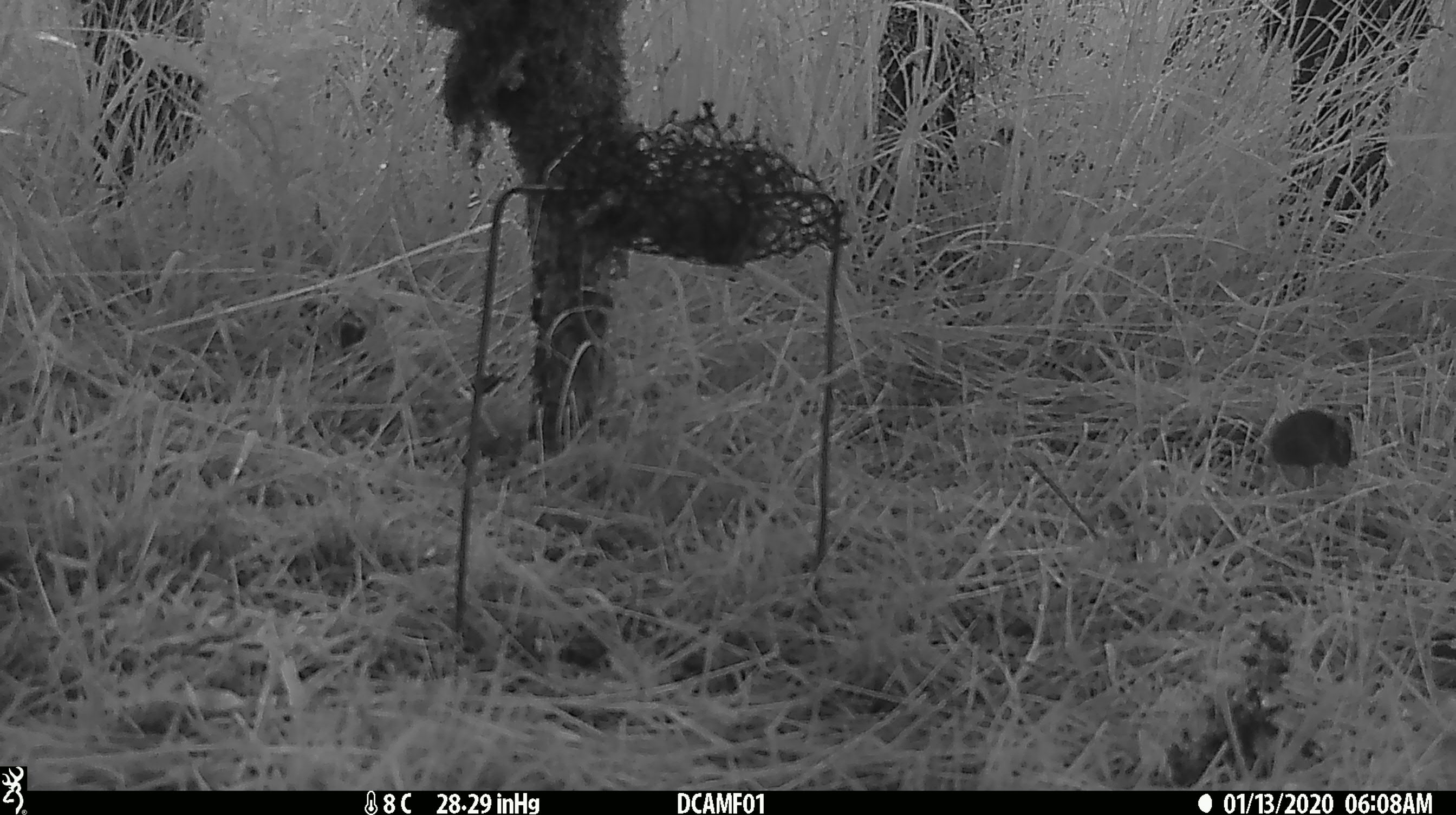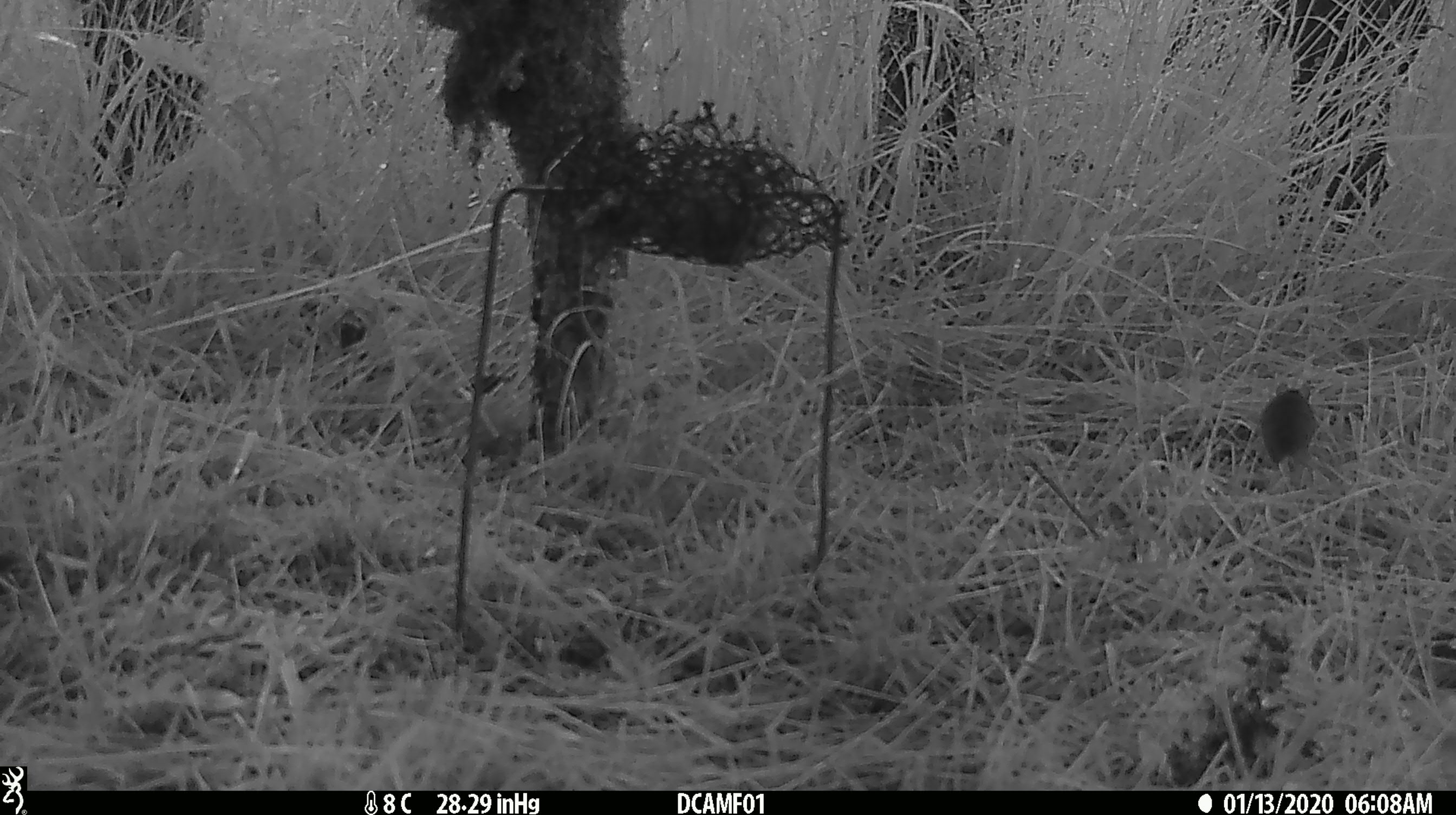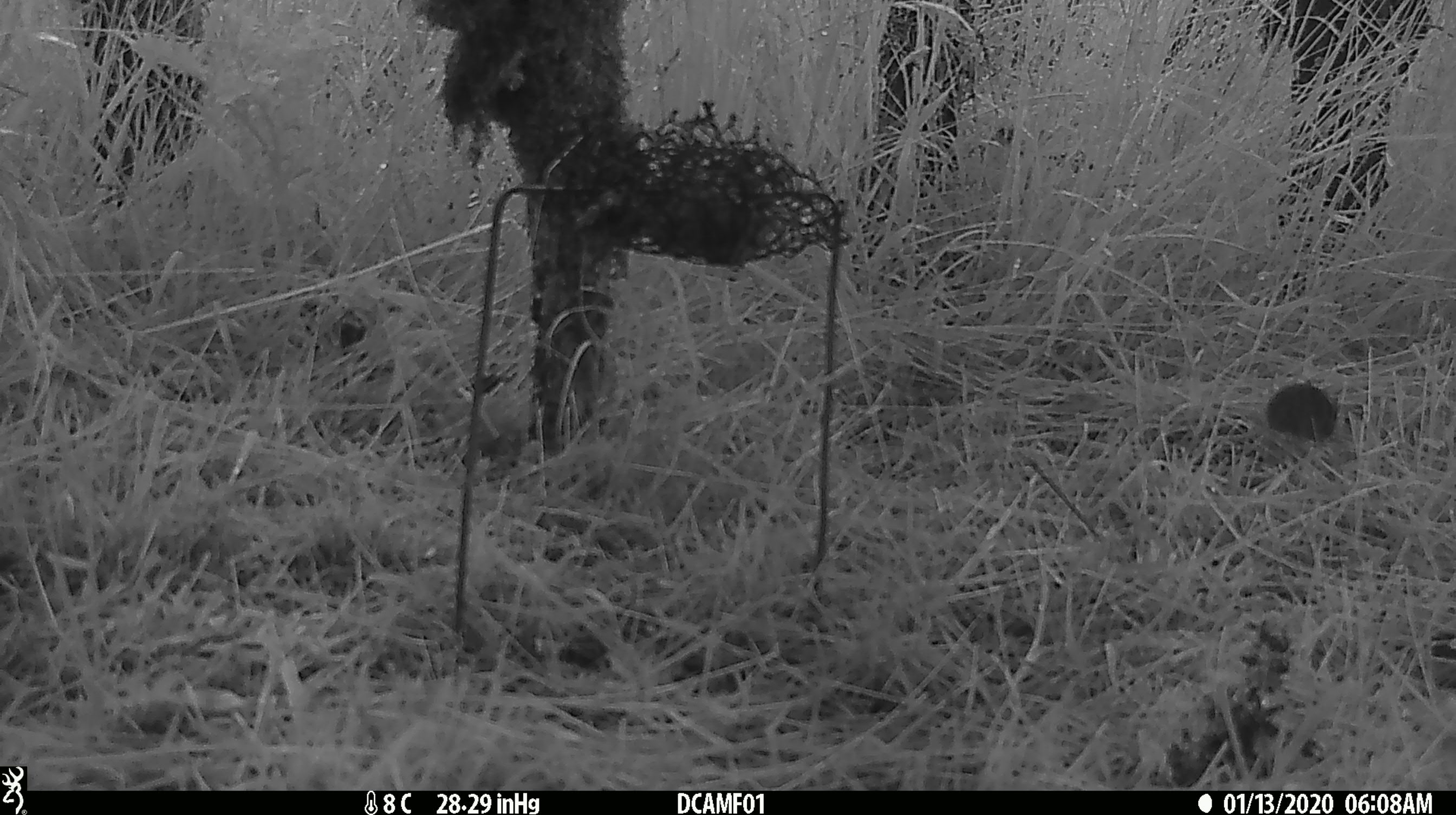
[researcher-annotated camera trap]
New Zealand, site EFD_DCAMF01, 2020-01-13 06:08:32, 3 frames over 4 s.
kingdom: Animalia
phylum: Chordata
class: Mammalia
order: Rodentia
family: Muridae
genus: Mus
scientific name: Mus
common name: mouse